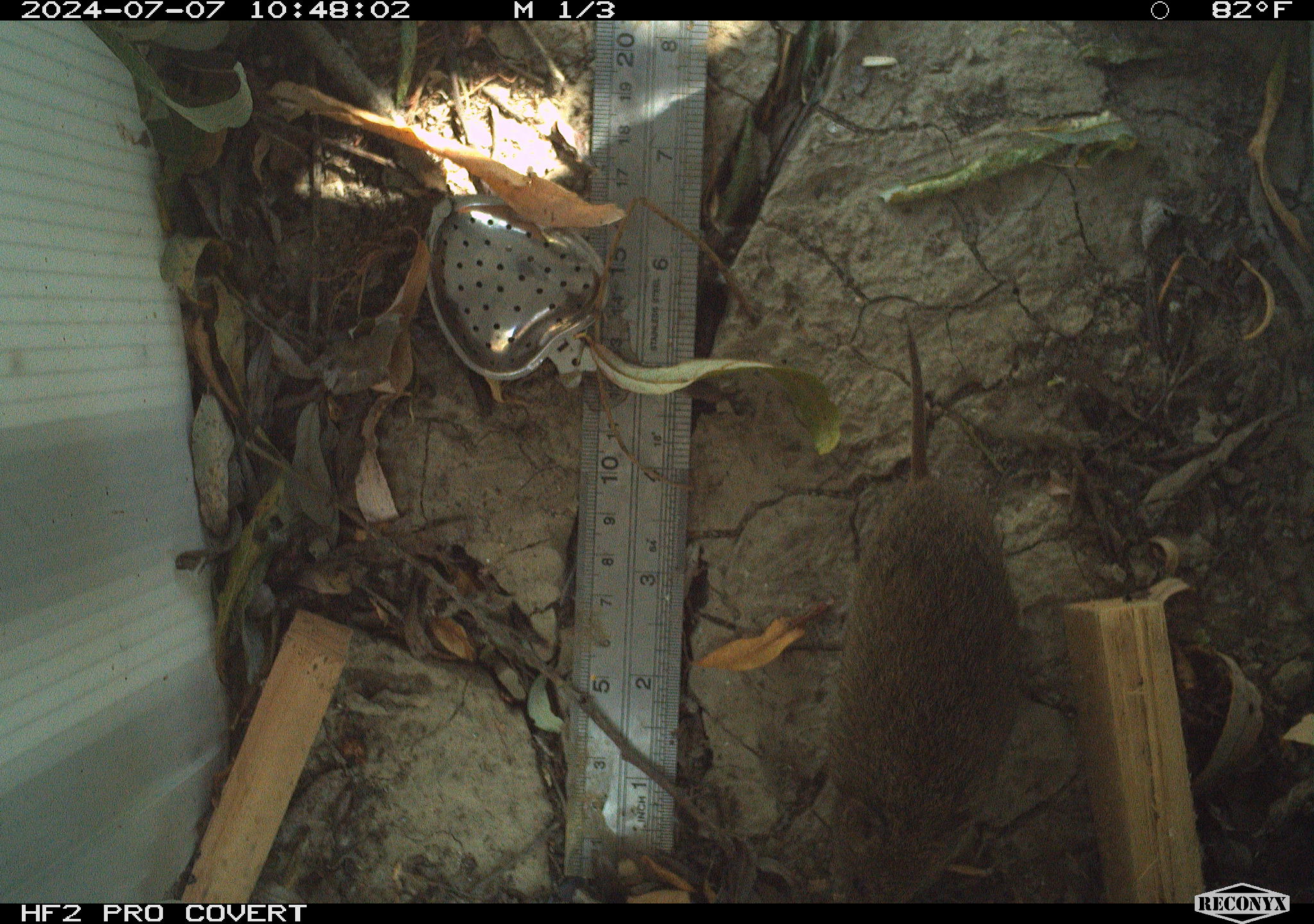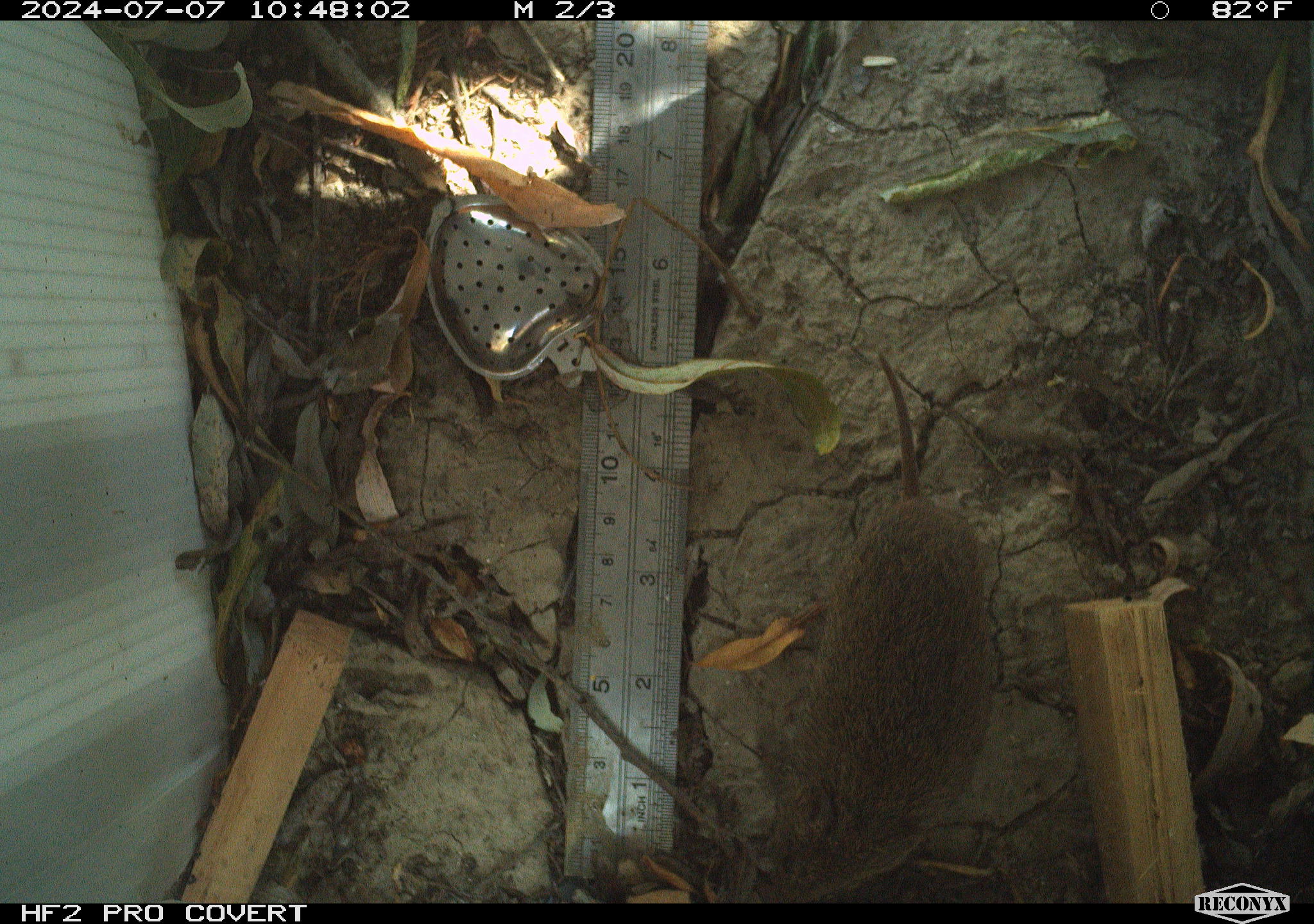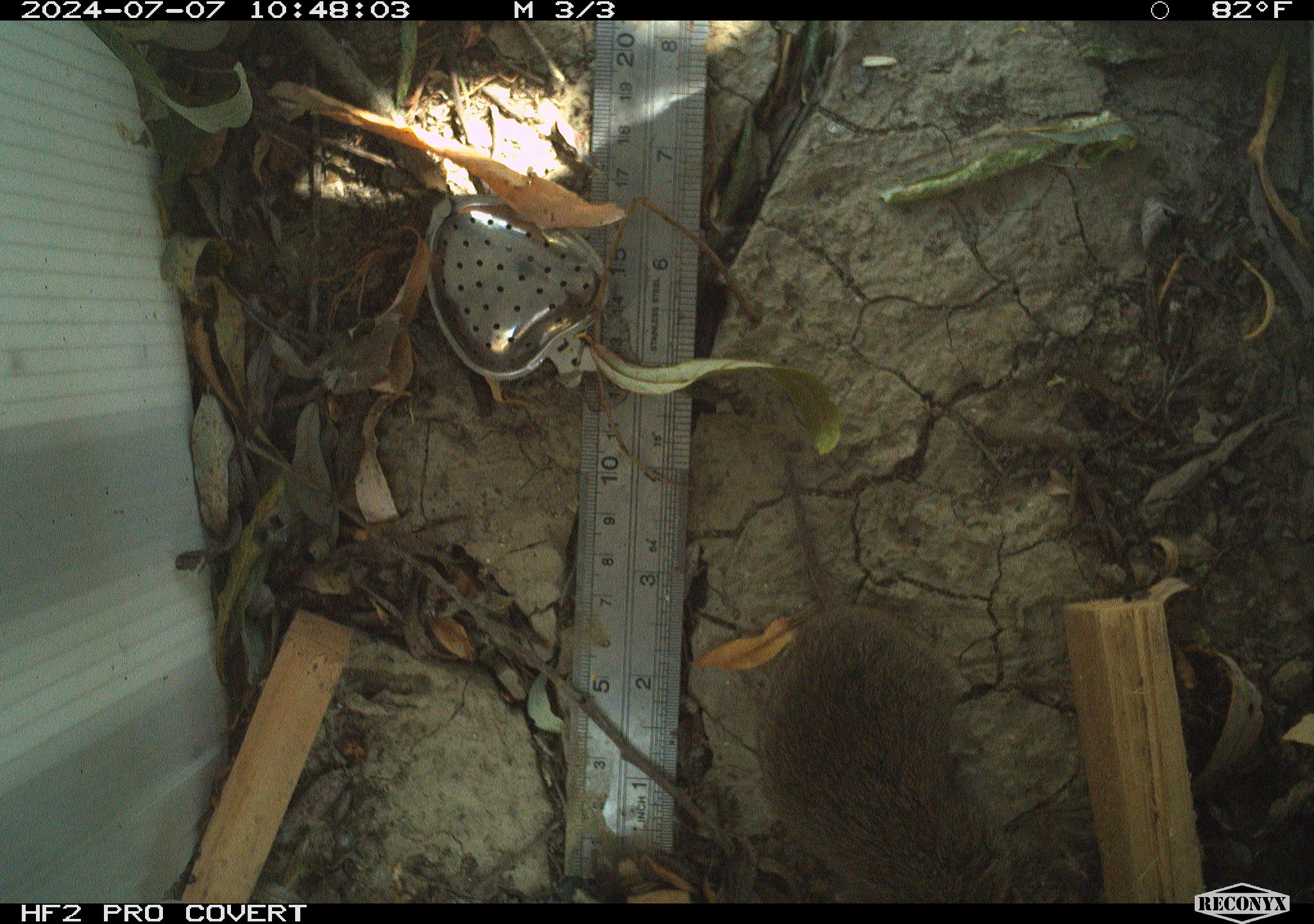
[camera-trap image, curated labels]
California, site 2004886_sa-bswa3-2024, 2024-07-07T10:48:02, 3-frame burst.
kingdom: Animalia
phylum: Chordata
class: Mammalia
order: Rodentia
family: Cricetidae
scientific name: Arvicolinae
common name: voles, lemmings, and muskrats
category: arvicolinae subfamily